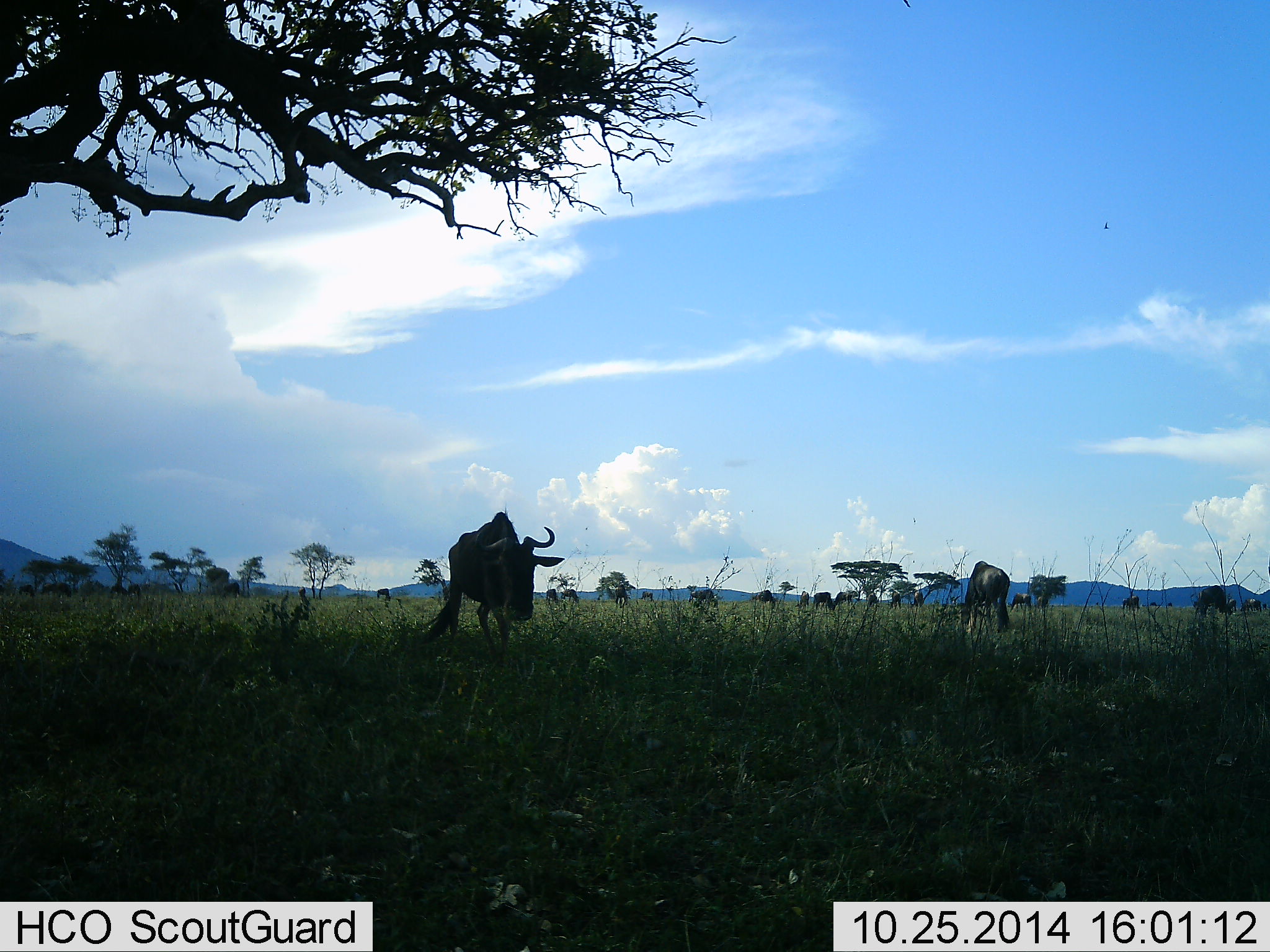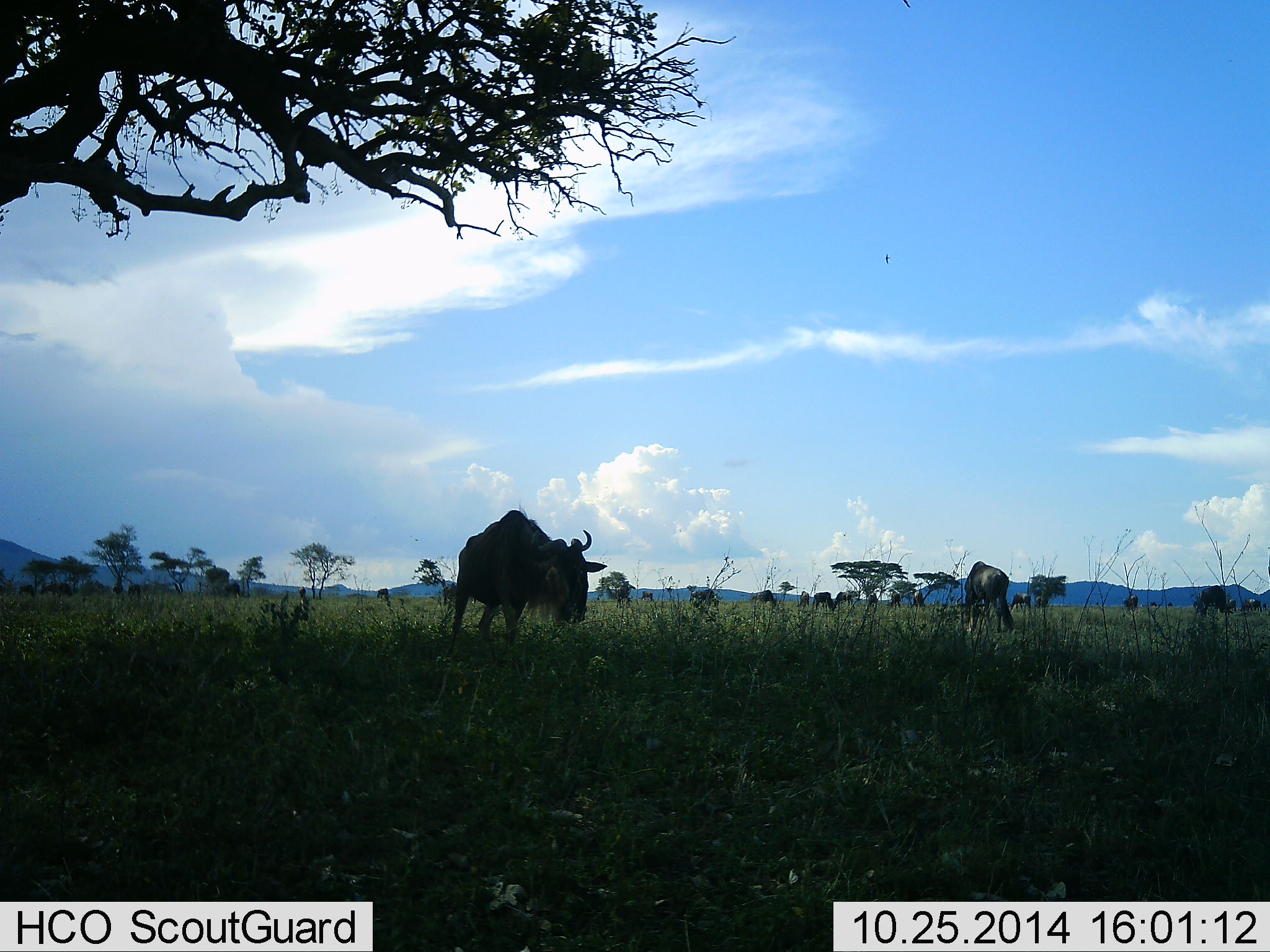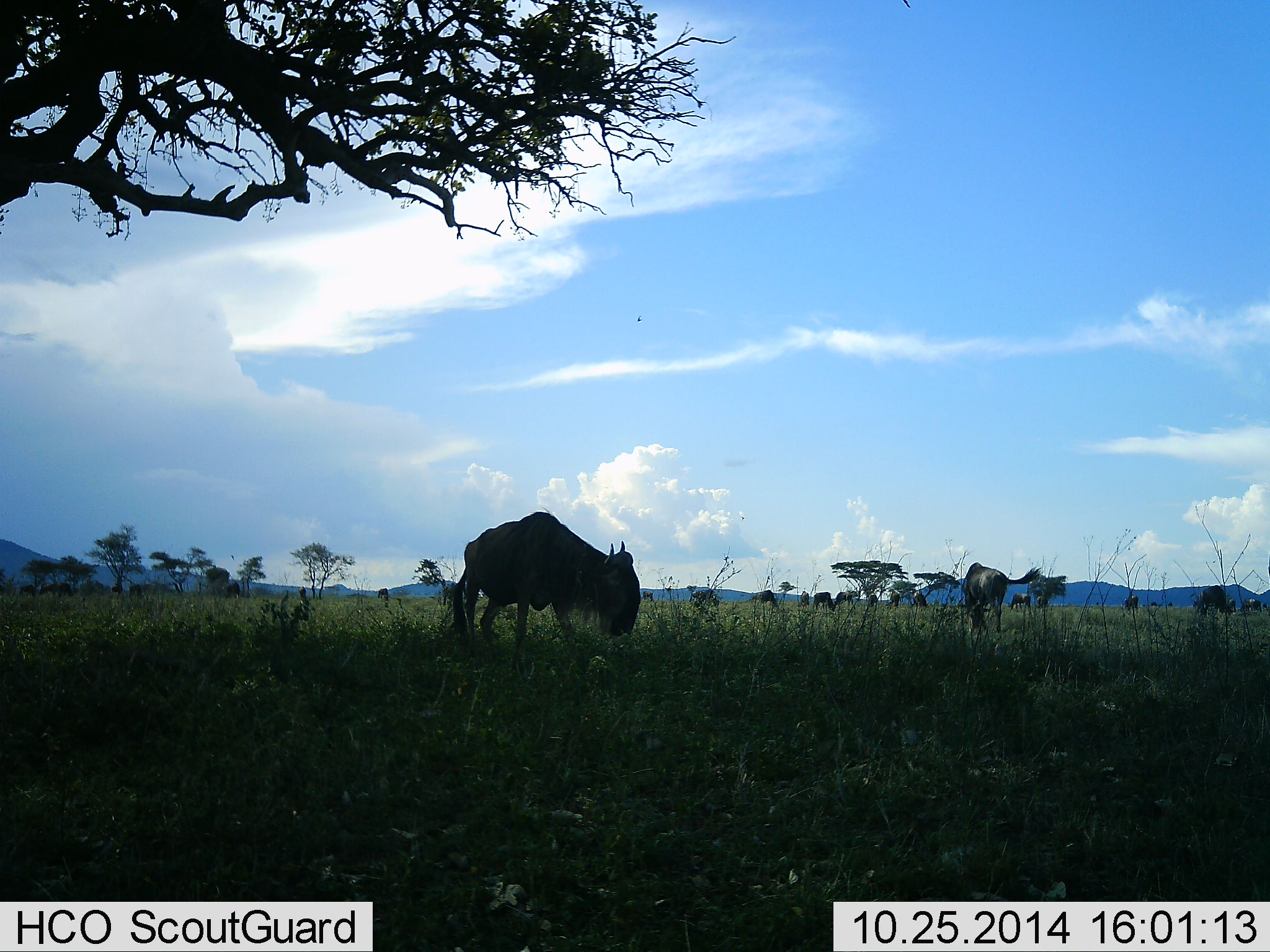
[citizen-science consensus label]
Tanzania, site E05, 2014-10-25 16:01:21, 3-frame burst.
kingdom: Animalia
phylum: Chordata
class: Mammalia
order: Artiodactyla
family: Bovidae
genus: Connochaetes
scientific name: Connochaetes taurinus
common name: blue wildebeest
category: wildebeest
Wildebeest (blue wildebeest) (Connochaetes taurinus), count 11-50. Behavior (volunteer vote fractions): standing 40%, resting 0%, moving 30%, interacting 0%. Young present (vote fraction): 0%. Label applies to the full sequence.